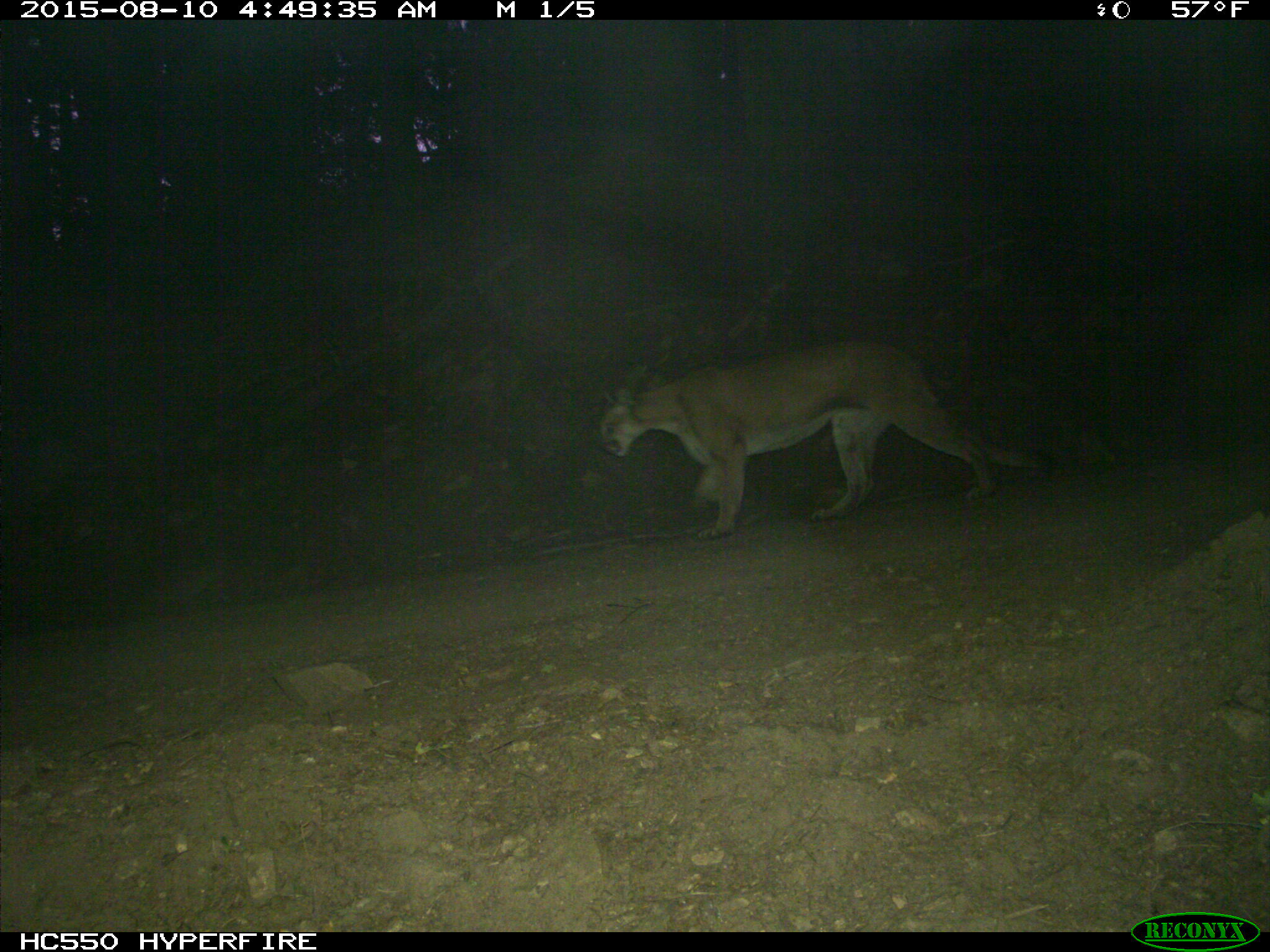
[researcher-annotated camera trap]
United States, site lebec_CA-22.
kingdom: Animalia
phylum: Chordata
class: Mammalia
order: Carnivora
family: Felidae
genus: Puma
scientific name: Puma concolor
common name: mountain lion